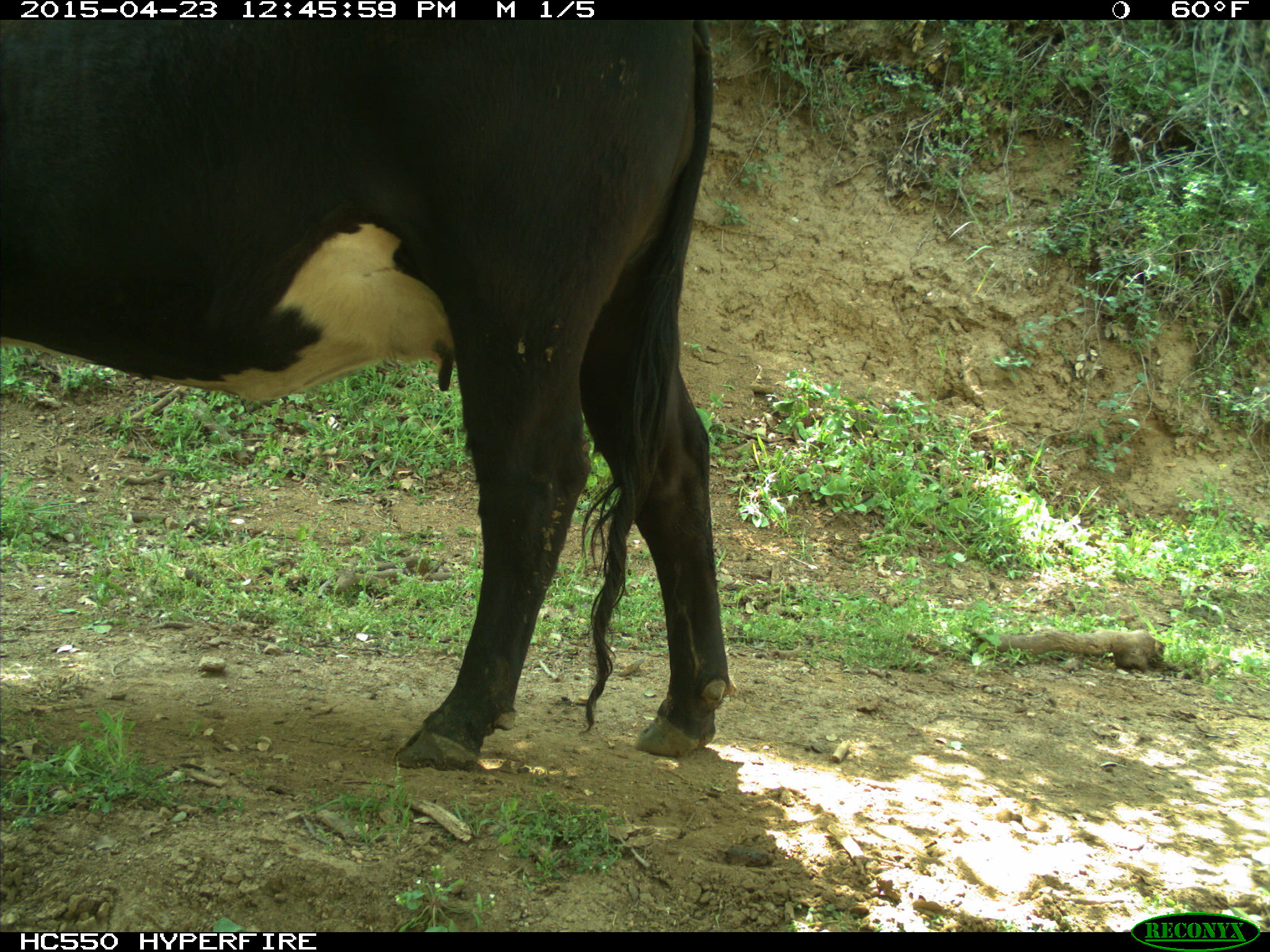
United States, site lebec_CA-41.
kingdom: Animalia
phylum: Chordata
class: Mammalia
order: Artiodactyla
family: Bovidae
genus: Bos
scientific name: Bos taurus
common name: domestic cow